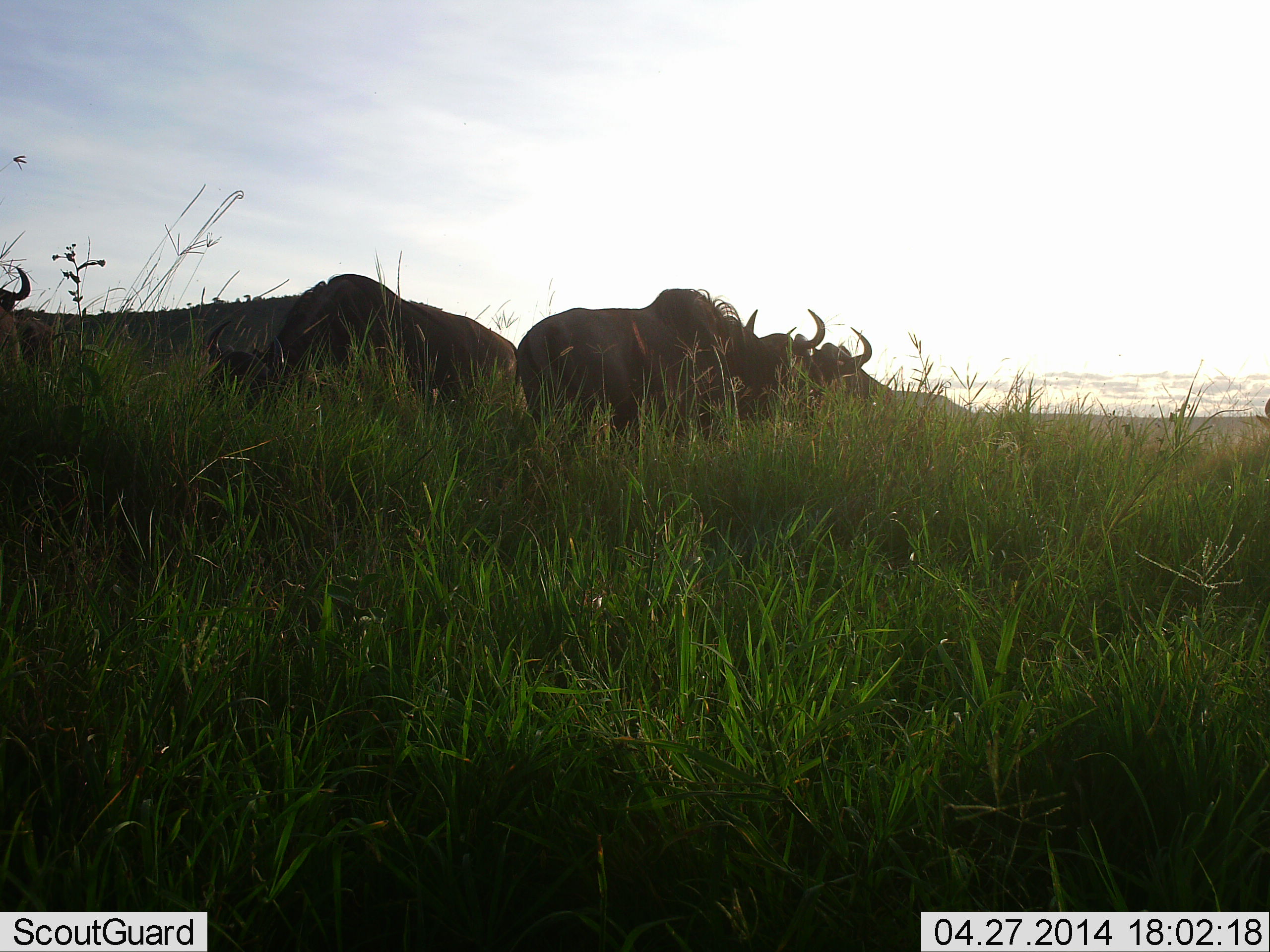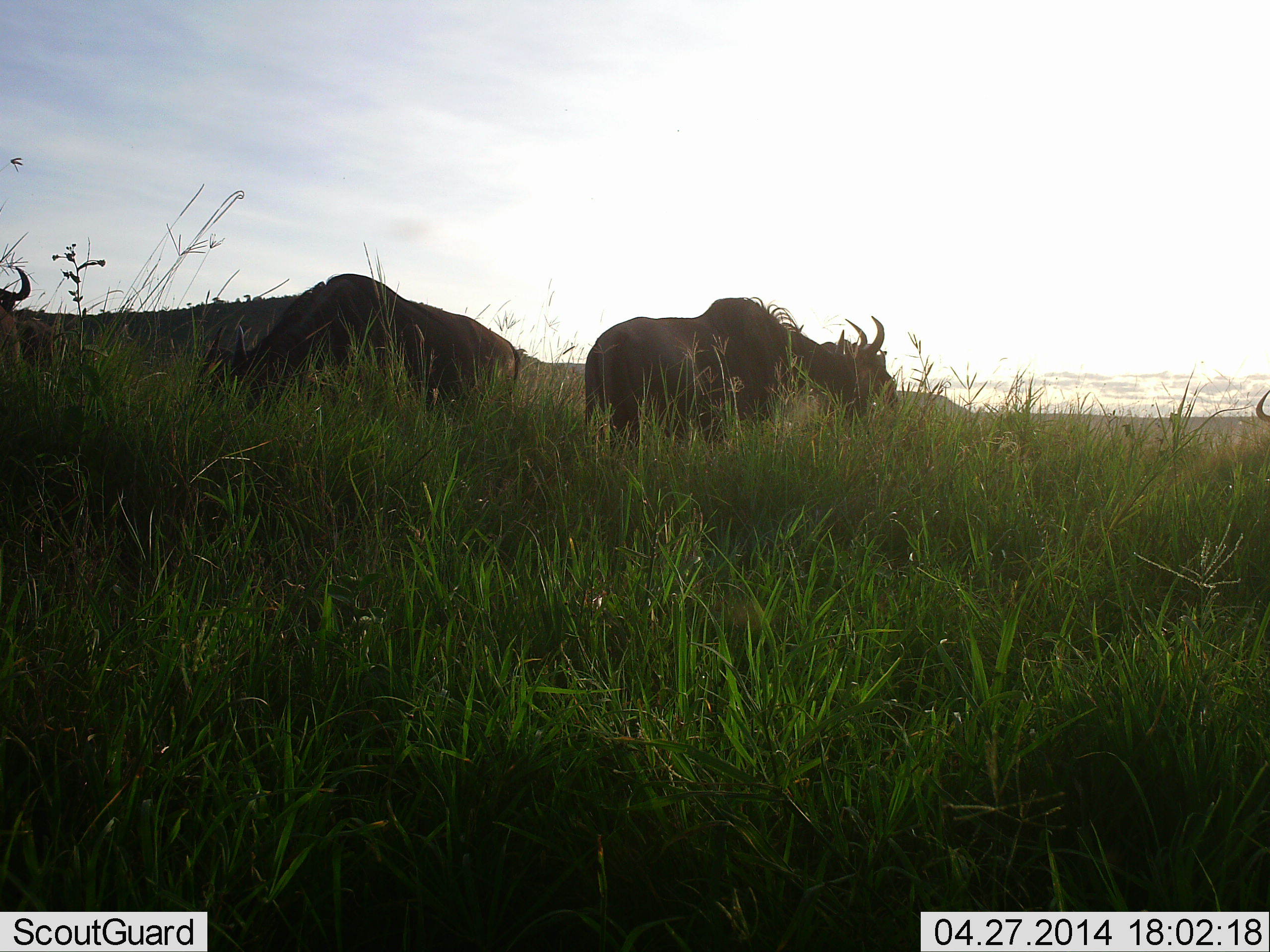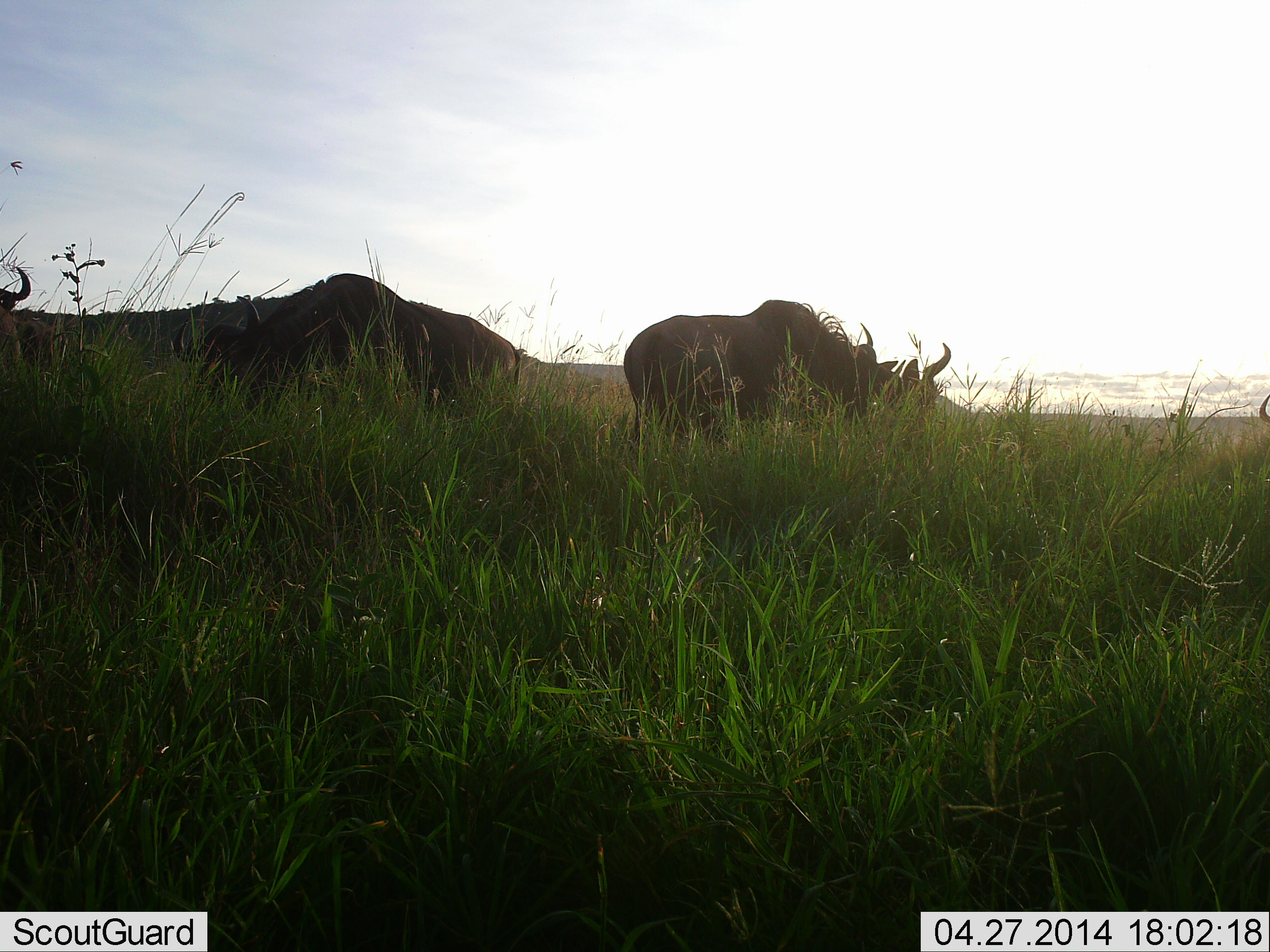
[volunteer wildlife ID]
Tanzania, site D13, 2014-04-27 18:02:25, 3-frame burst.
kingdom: Animalia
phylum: Chordata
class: Mammalia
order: Artiodactyla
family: Bovidae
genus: Connochaetes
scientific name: Connochaetes taurinus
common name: blue wildebeest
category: wildebeest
Wildebeest (blue wildebeest) (Connochaetes taurinus), count 4. Behavior (volunteer vote fractions): standing 60%, resting 10%, moving 80%, interacting 10%. Young present (vote fraction): 0%. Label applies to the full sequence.